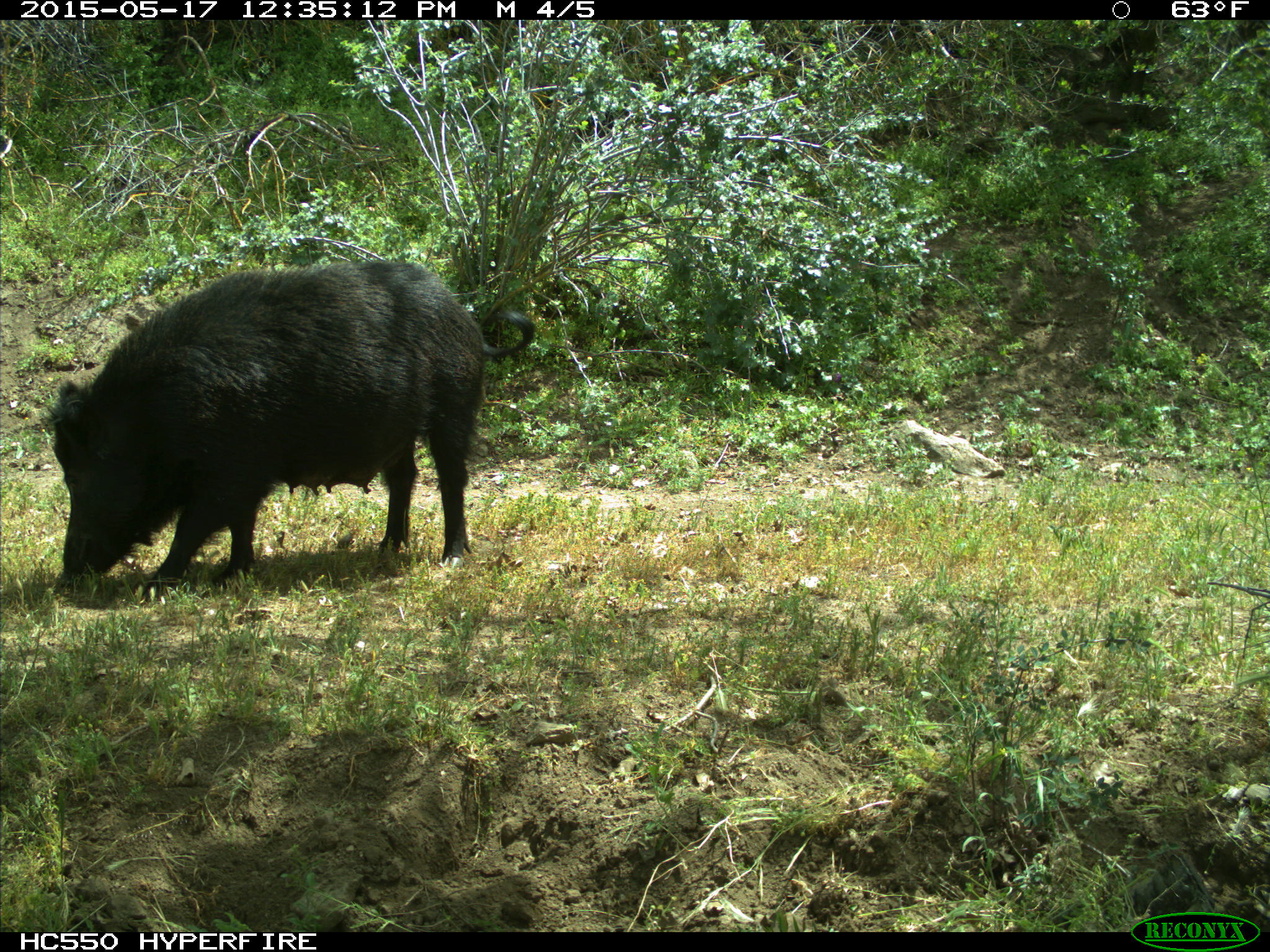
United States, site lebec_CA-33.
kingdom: Animalia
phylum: Chordata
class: Mammalia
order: Artiodactyla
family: Suidae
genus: Sus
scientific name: Sus scrofa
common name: wild boar